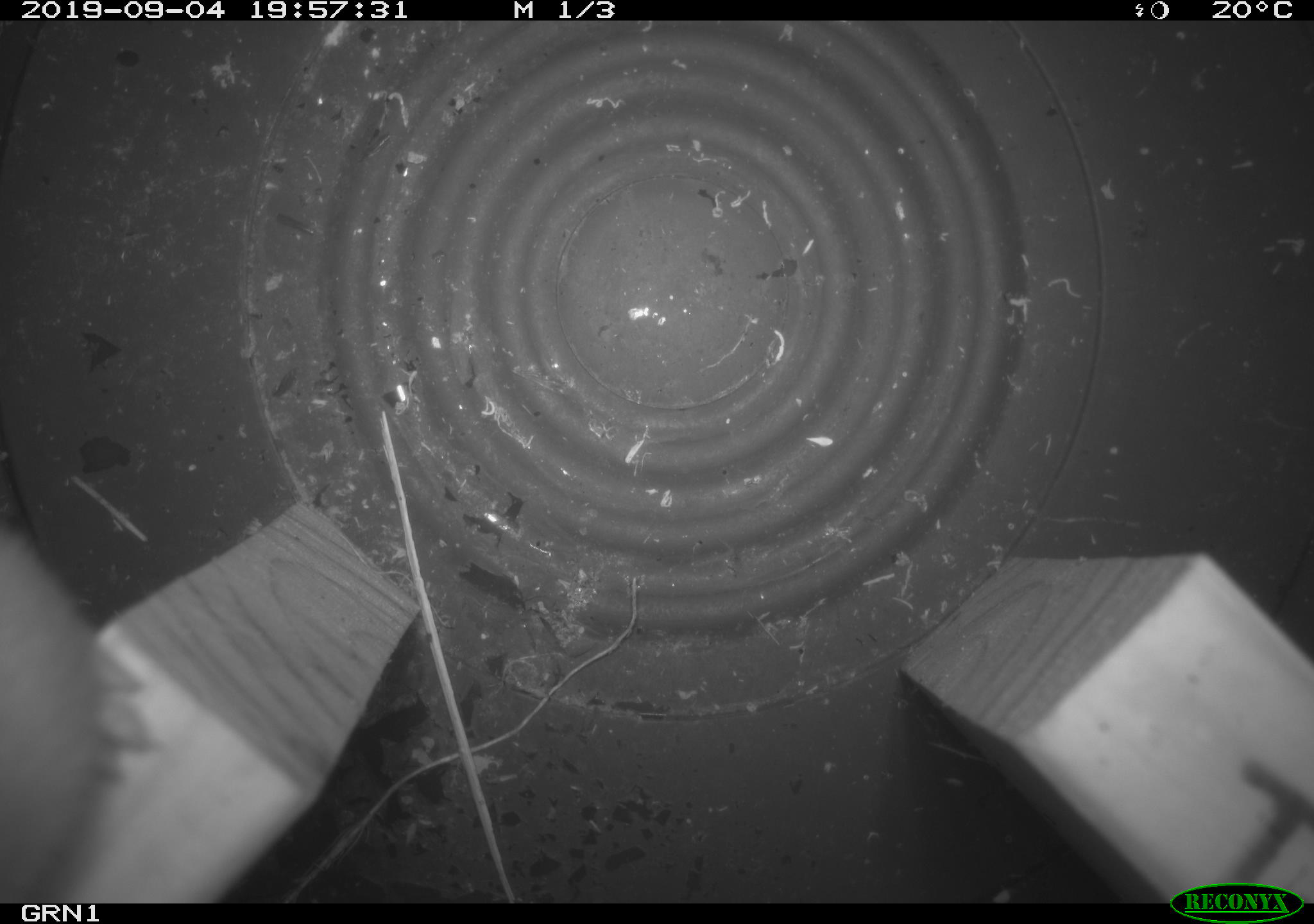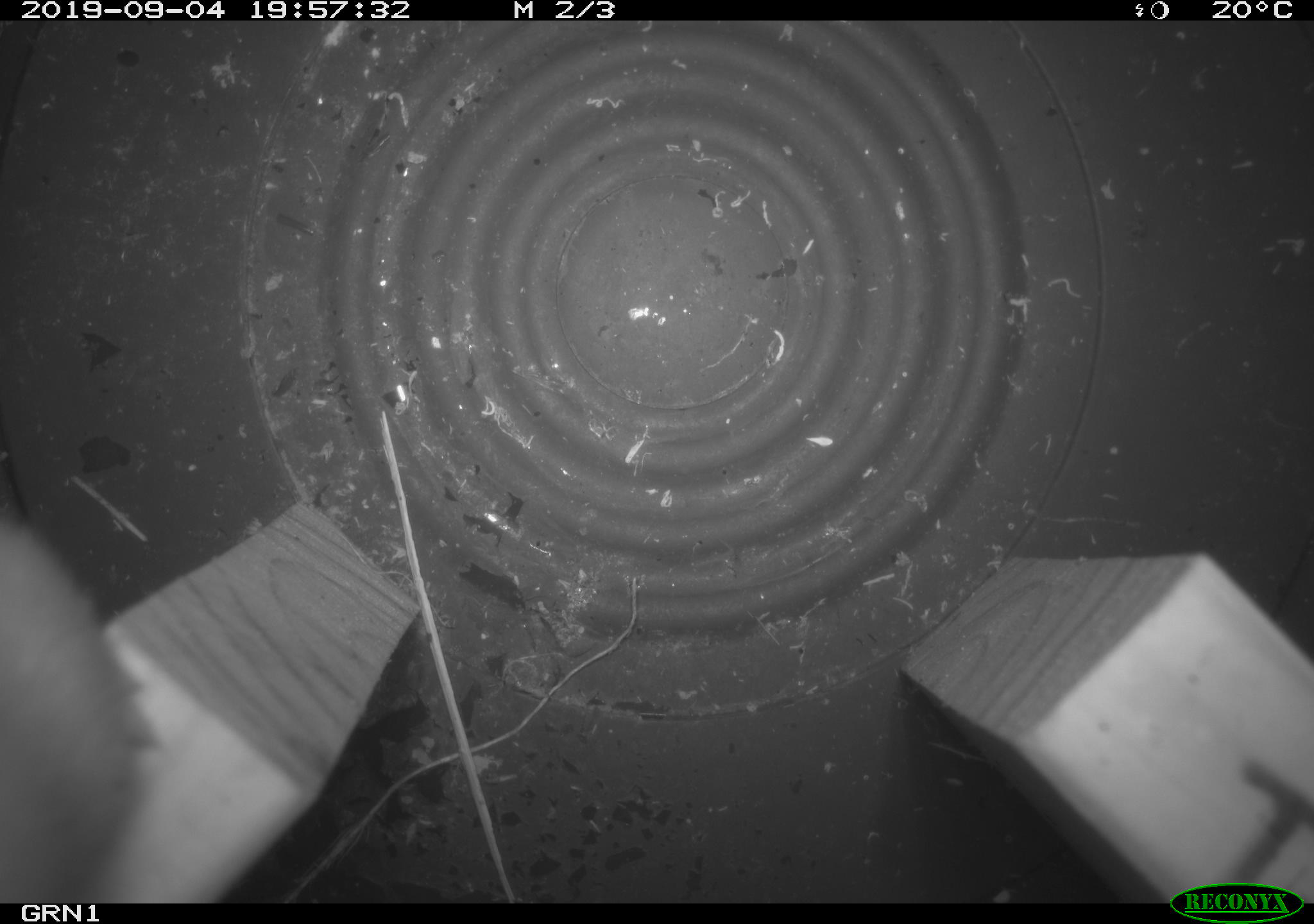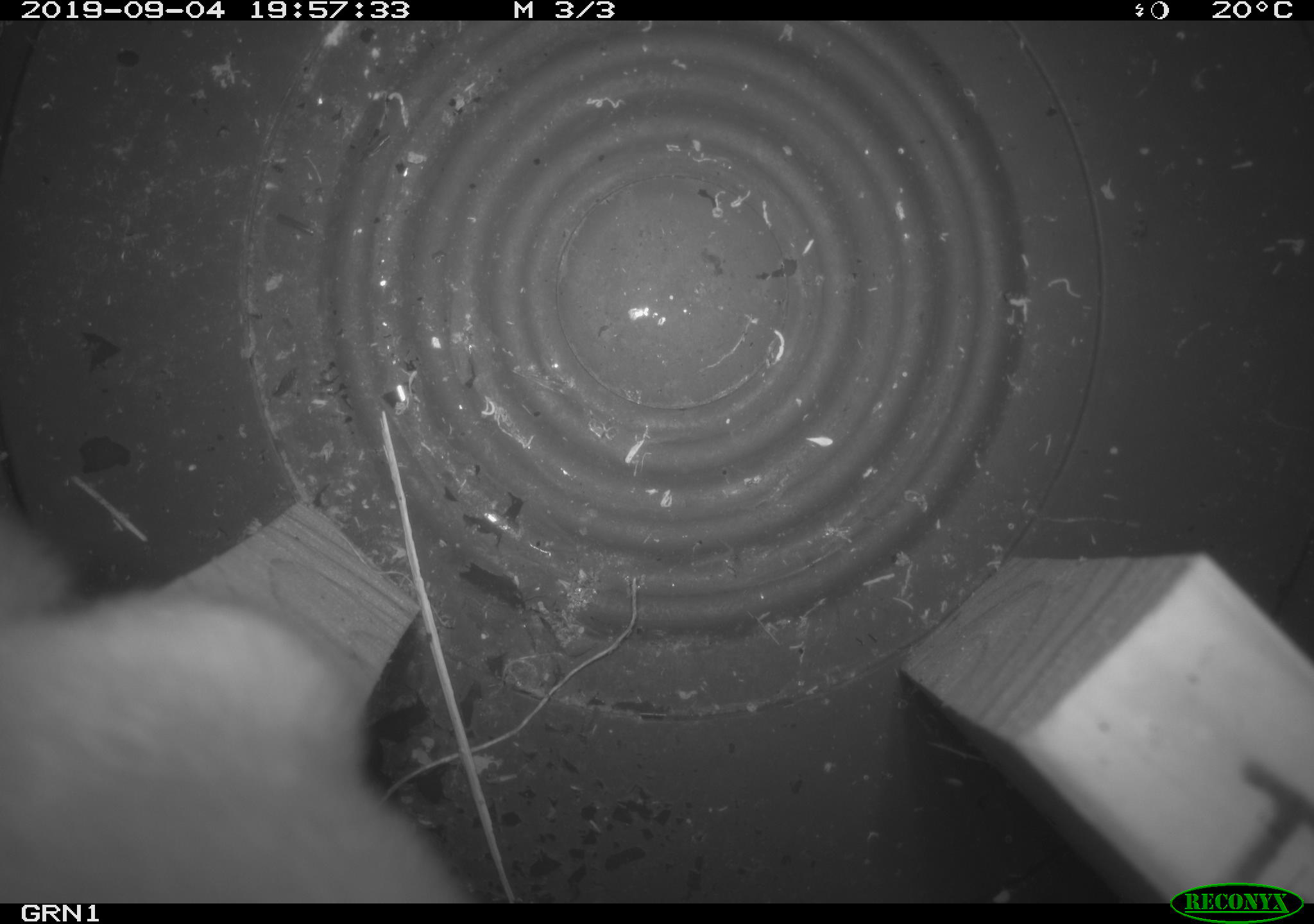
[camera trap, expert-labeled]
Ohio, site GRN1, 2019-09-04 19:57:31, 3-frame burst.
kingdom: Animalia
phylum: Chordata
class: Mammalia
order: Carnivora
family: Mustelidae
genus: Neogale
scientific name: Neogale frenata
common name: long-tailed weasel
Long-tailed weasel (Neogale frenata).